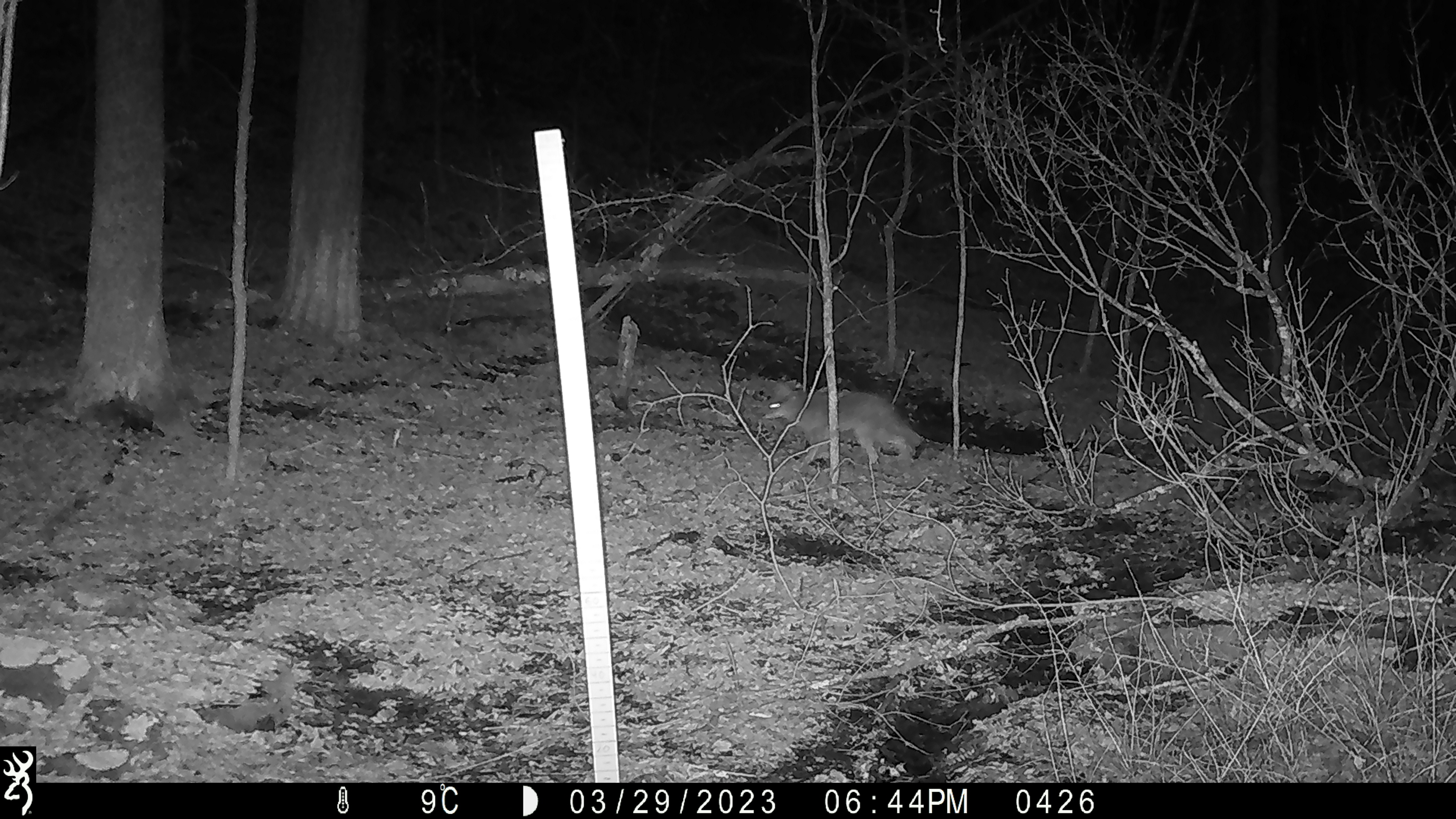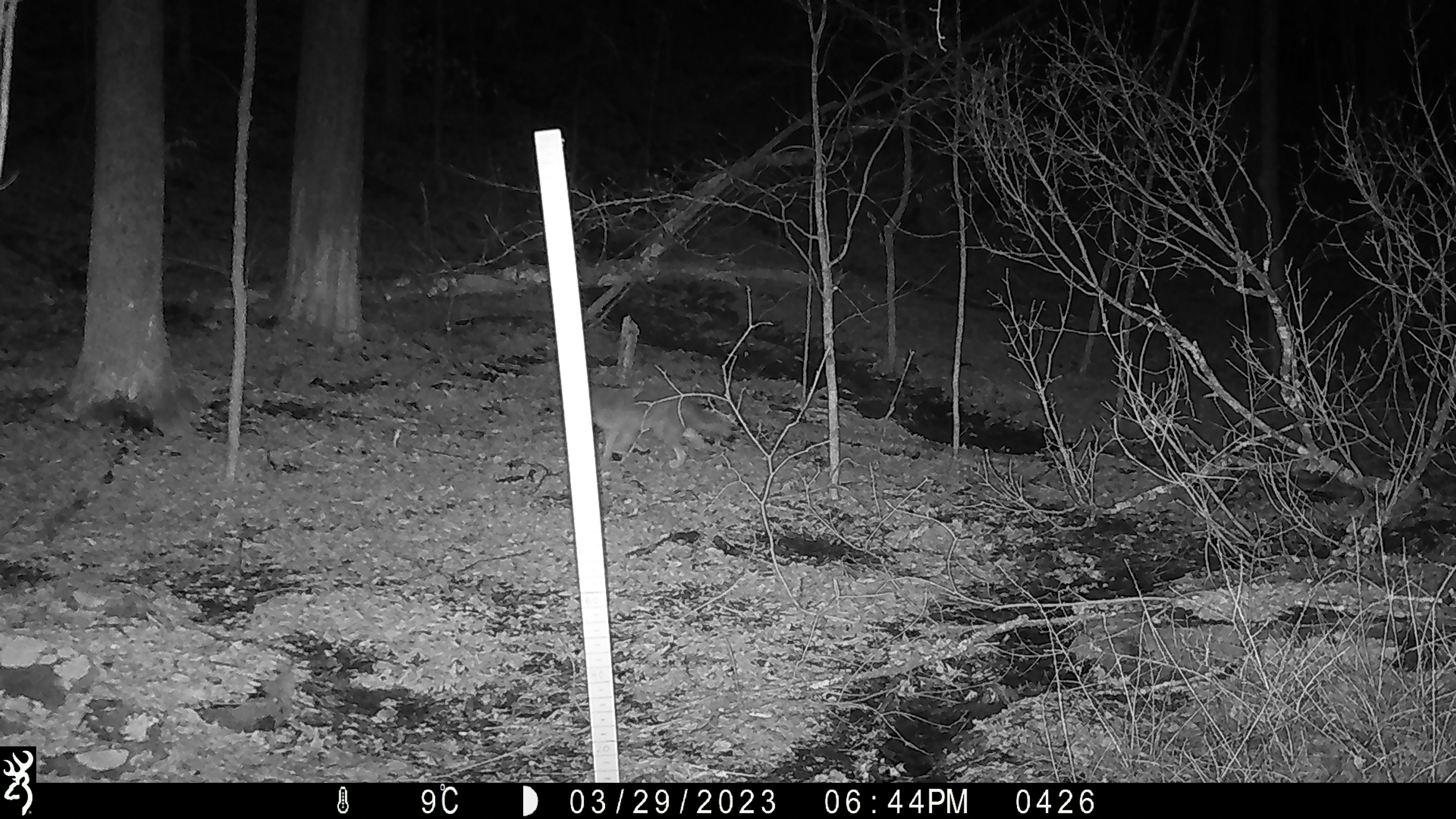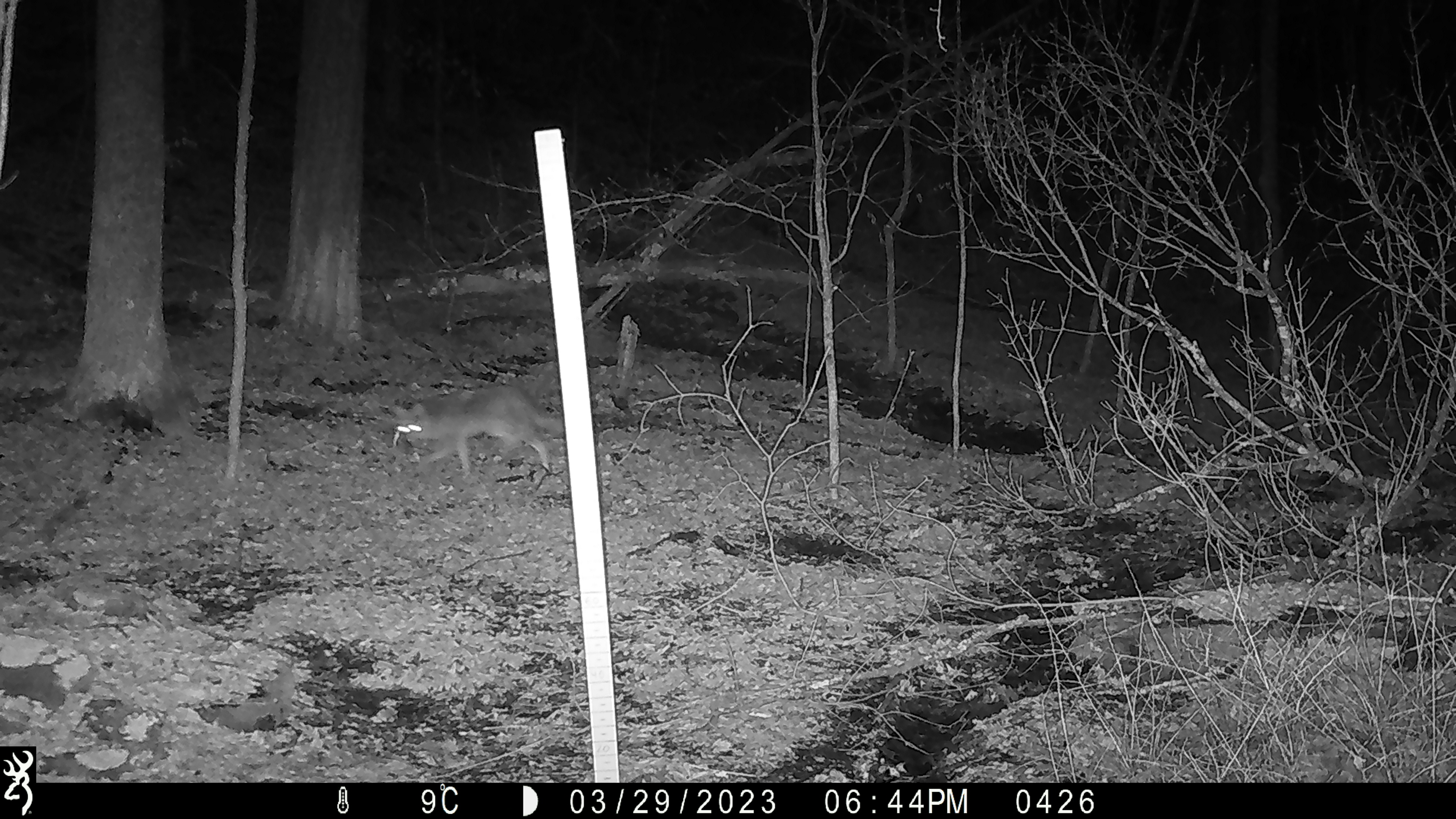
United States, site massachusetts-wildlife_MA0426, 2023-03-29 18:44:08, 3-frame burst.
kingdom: Animalia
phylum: Chordata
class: Mammalia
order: Carnivora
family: Canidae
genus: Canis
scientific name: Canis latrans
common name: coyote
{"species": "coyote (Canis latrans)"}